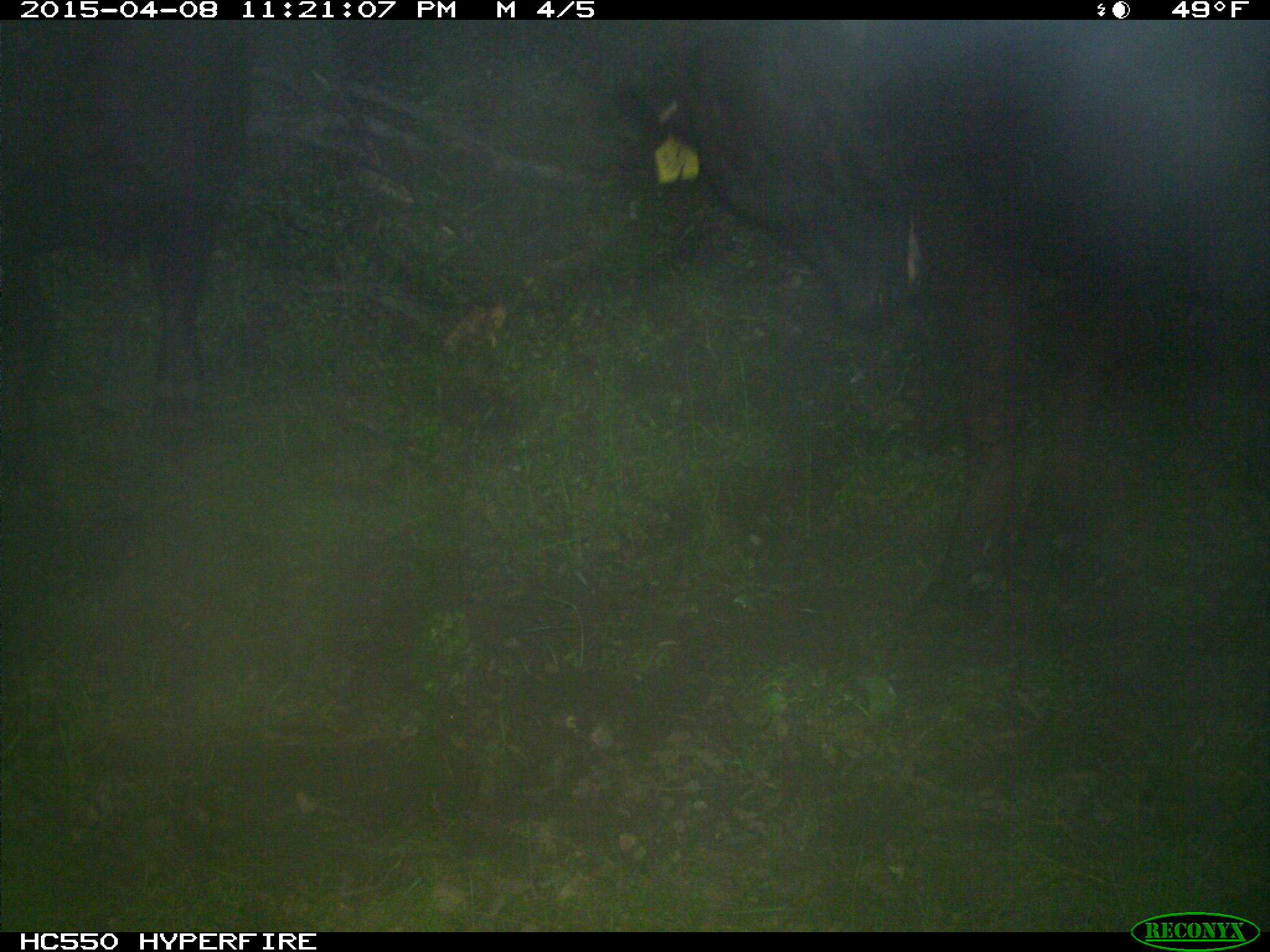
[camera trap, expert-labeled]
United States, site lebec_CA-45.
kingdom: Animalia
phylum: Chordata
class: Mammalia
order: Artiodactyla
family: Bovidae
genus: Bos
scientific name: Bos taurus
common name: domestic cow